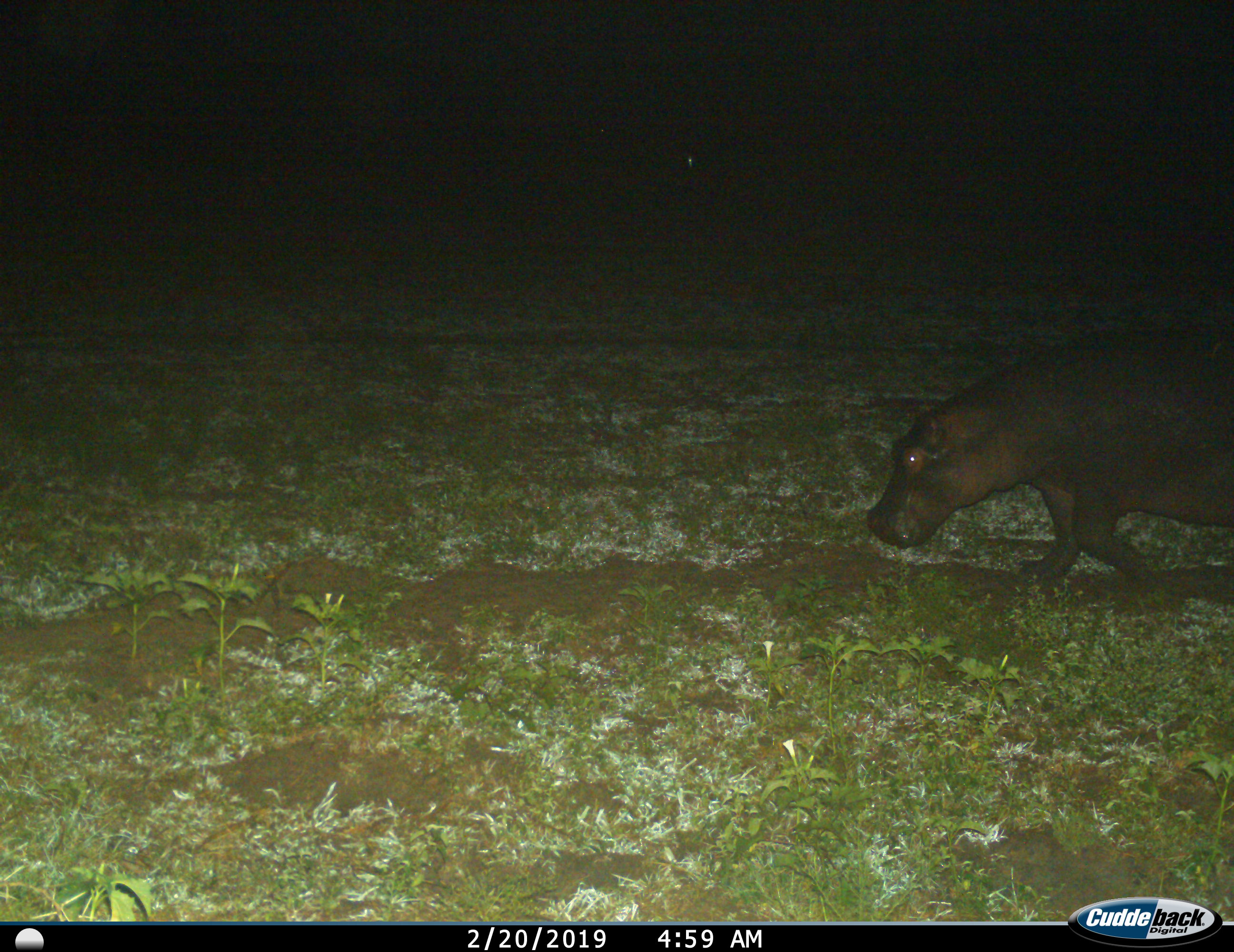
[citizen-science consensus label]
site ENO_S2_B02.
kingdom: Animalia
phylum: Chordata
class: Mammalia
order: Artiodactyla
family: Hippopotamidae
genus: Hippopotamus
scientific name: Hippopotamus amphibius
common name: hippopotamus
Hippopotamus (Hippopotamus amphibius), count 1. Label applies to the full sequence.